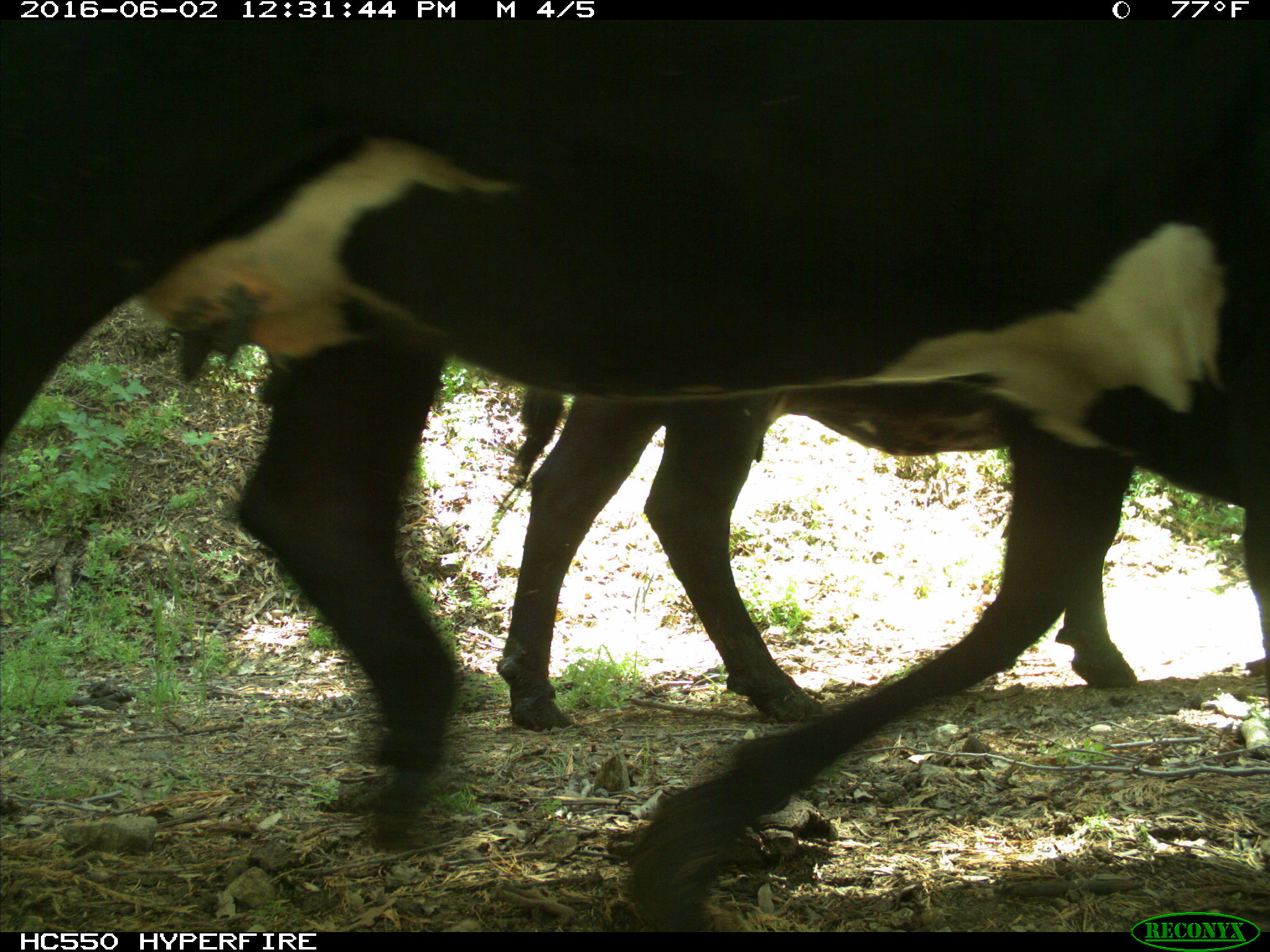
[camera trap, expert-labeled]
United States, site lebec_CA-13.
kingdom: Animalia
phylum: Chordata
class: Mammalia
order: Artiodactyla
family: Bovidae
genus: Bos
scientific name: Bos taurus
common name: domestic cow